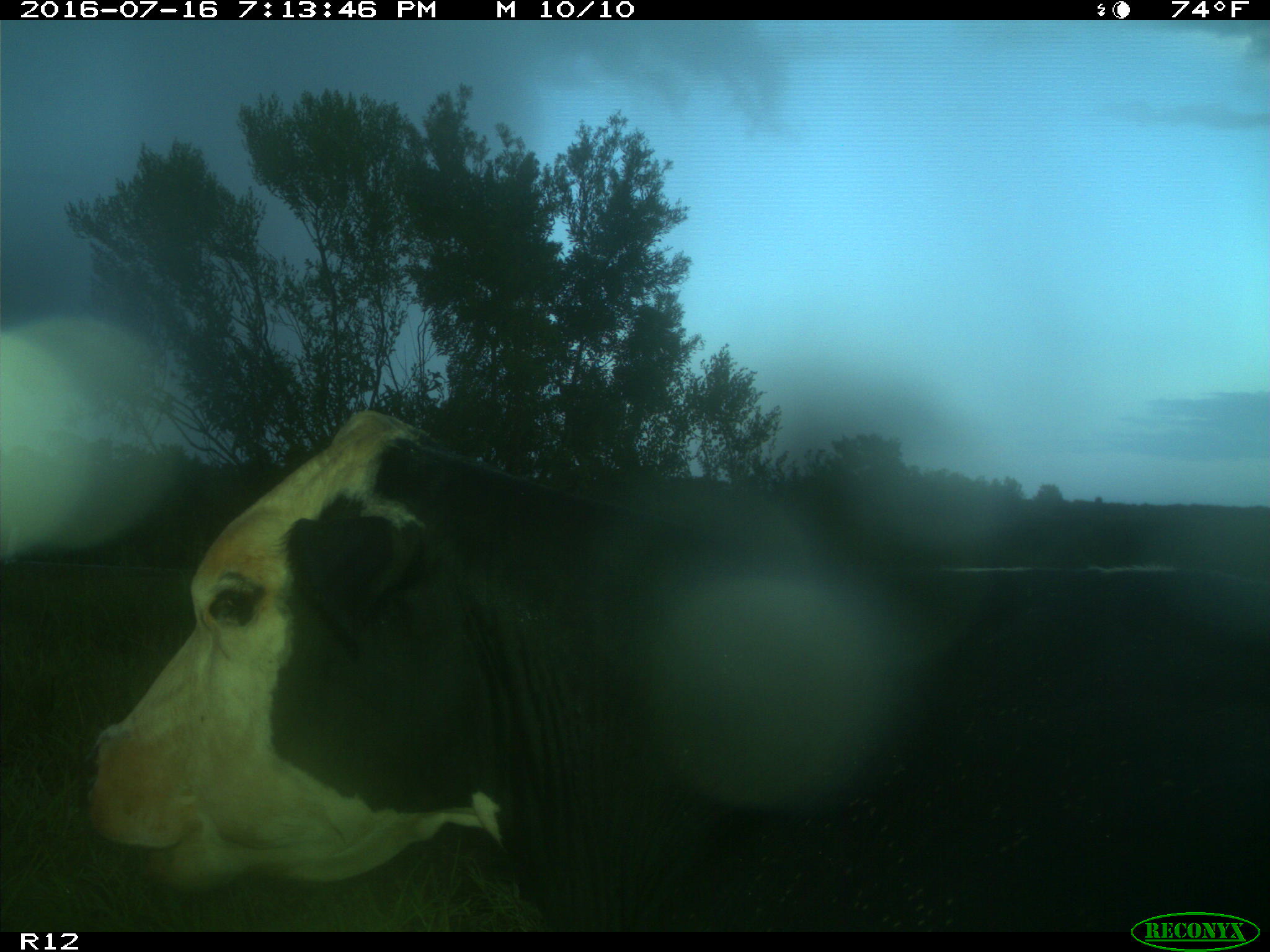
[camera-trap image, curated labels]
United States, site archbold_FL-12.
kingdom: Animalia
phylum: Chordata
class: Mammalia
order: Artiodactyla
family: Bovidae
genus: Bos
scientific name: Bos taurus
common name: domestic cow